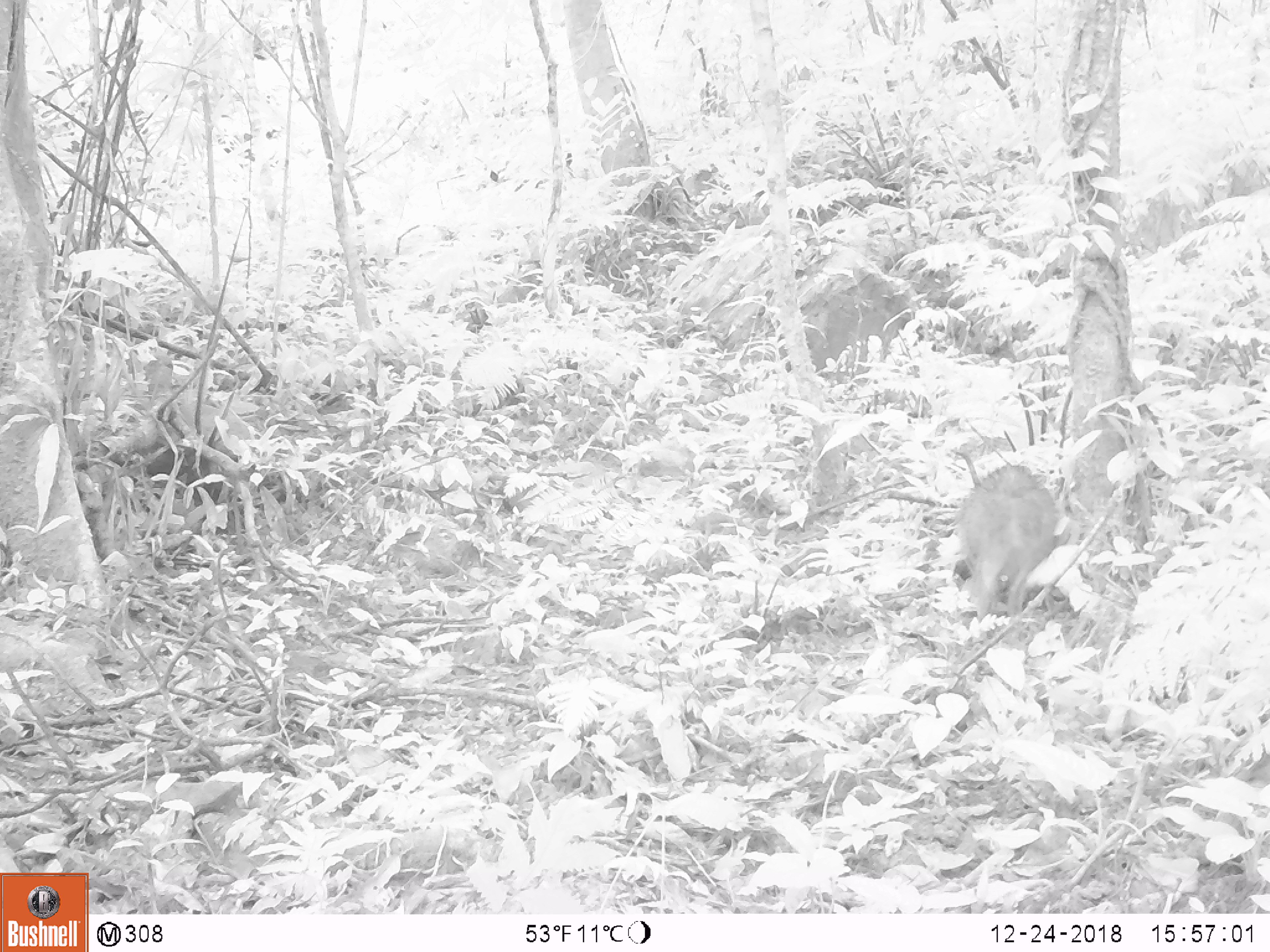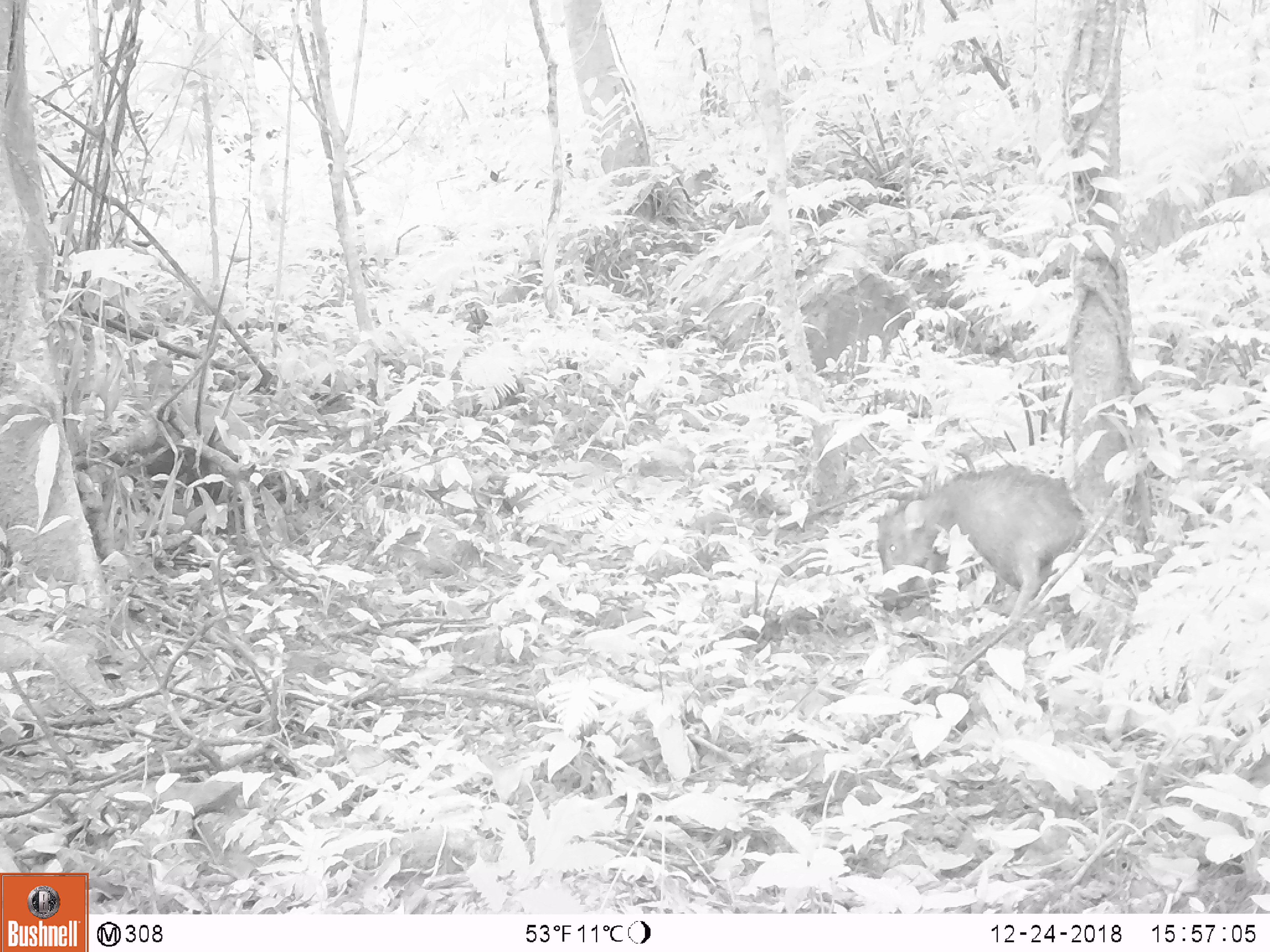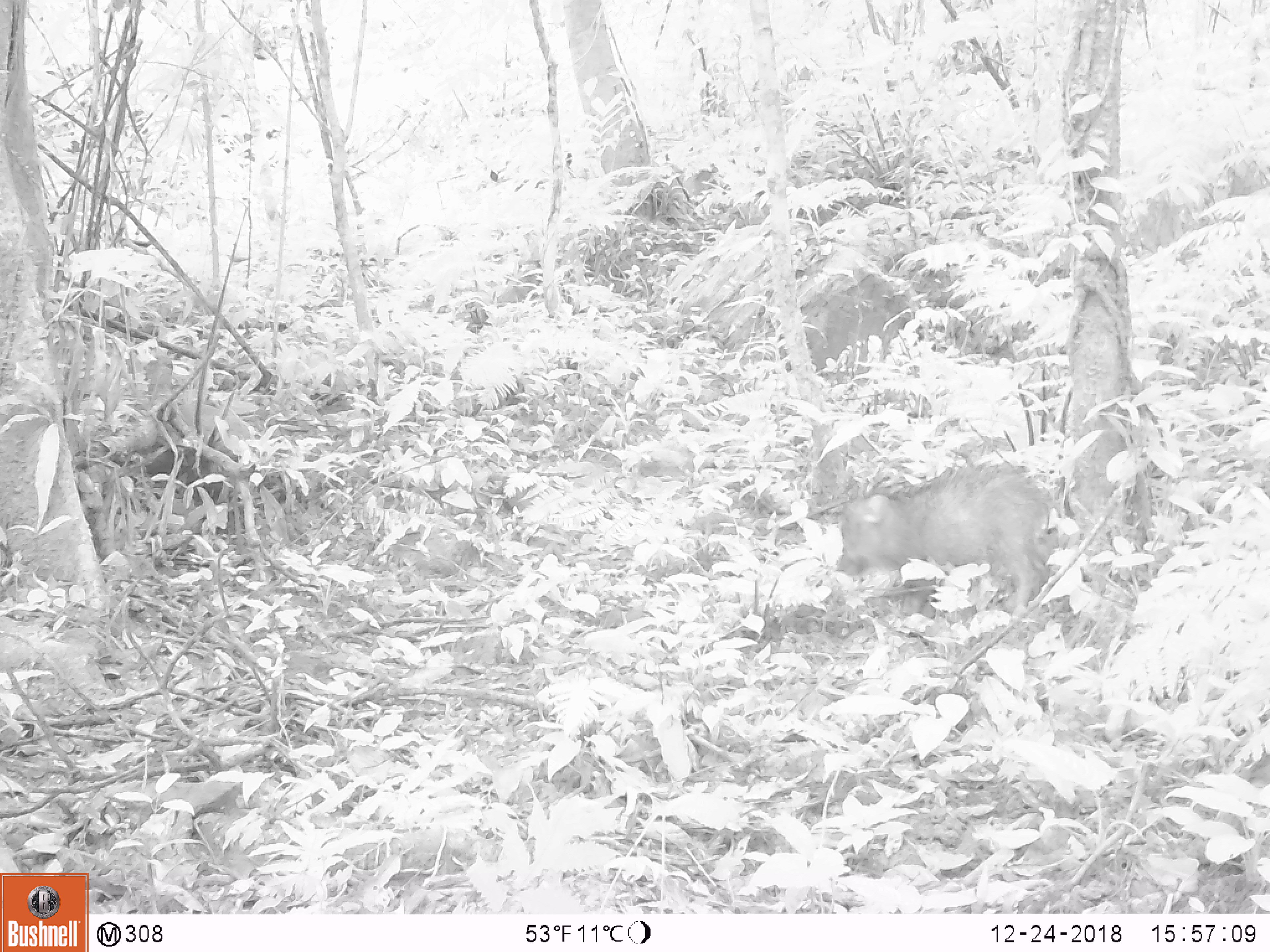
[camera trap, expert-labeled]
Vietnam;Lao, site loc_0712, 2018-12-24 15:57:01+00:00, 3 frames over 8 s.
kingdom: Animalia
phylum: Chordata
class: Mammalia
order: Artiodactyla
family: Suidae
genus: Sus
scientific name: Sus scrofa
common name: eurasian wild pig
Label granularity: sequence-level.